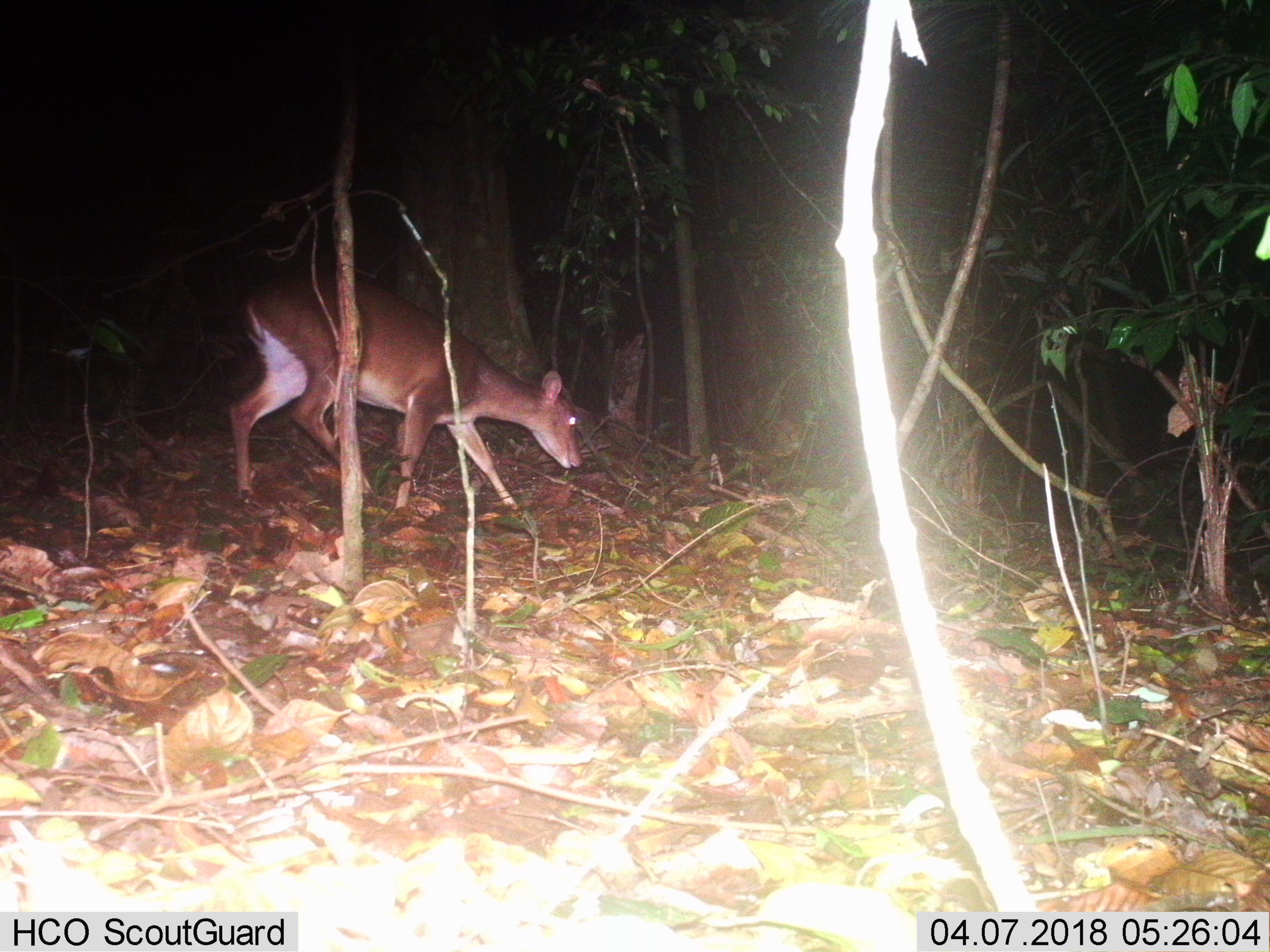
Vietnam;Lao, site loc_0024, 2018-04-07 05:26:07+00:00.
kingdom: Animalia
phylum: Chordata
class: Mammalia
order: Artiodactyla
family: Cervidae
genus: Muntiacus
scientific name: Muntiacus vuquangensis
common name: large-antlered muntjac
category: large antlered muntjac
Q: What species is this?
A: Large antlered muntjac (large-antlered muntjac) (Muntiacus vuquangensis).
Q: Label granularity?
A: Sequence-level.